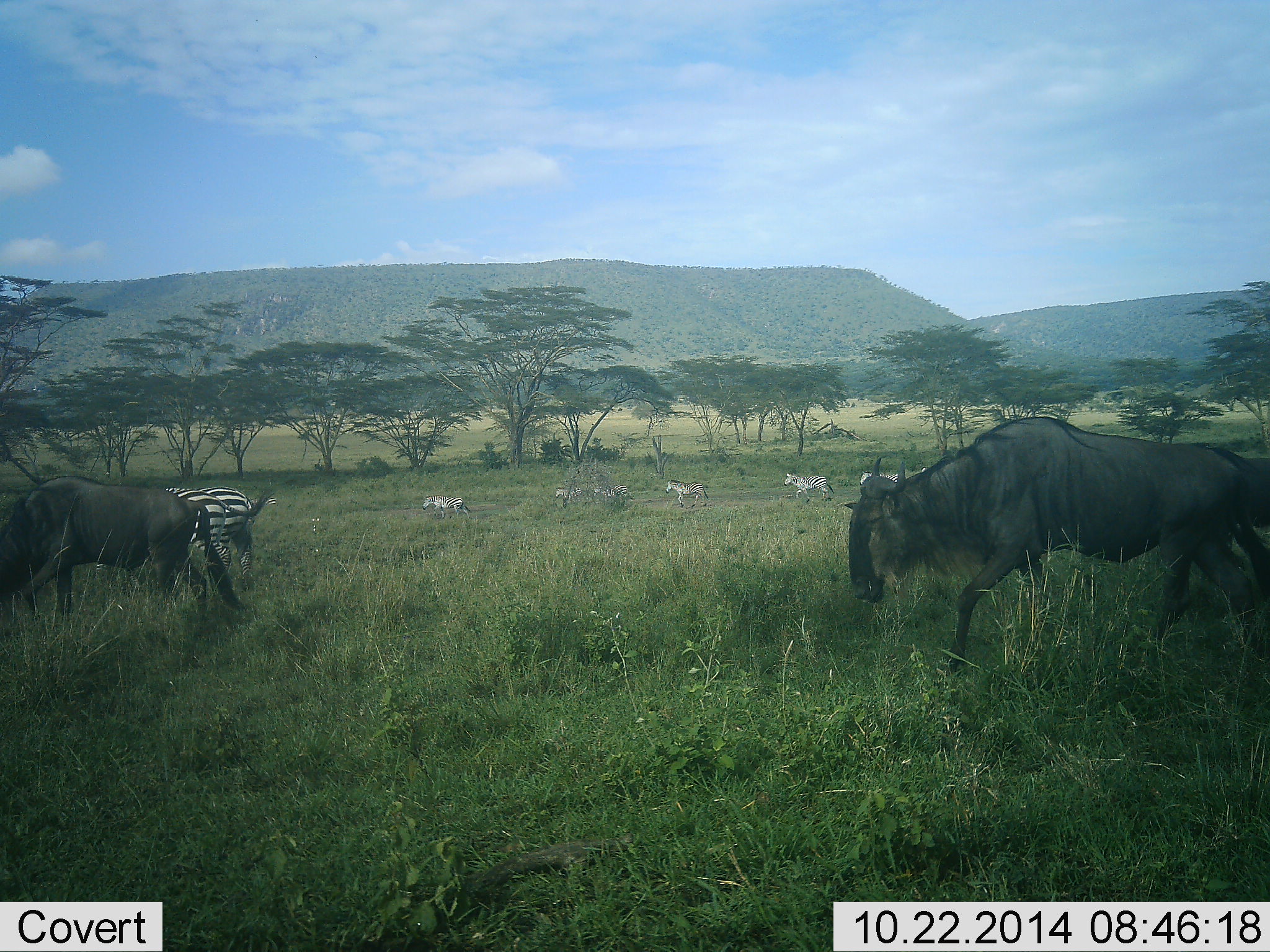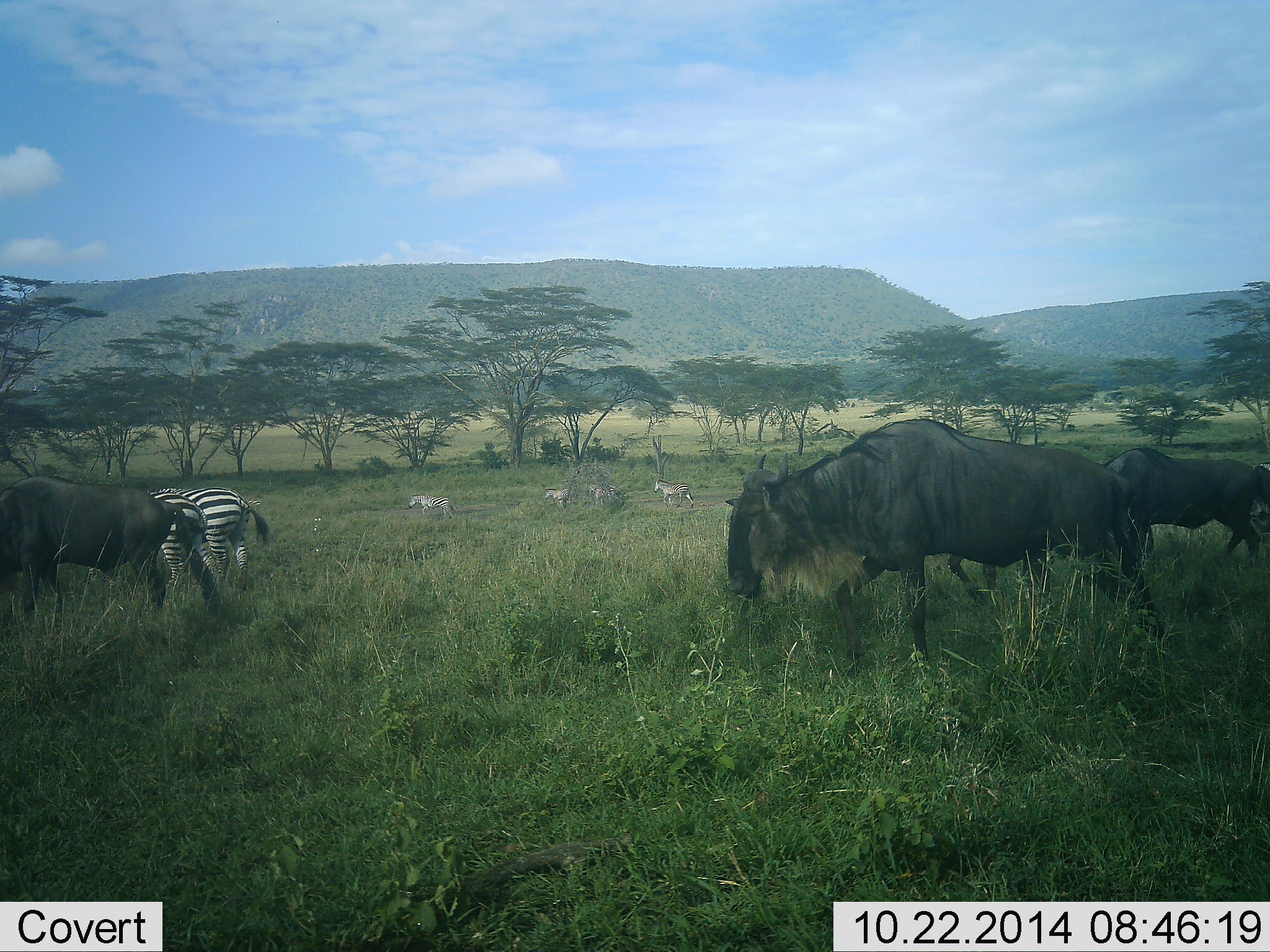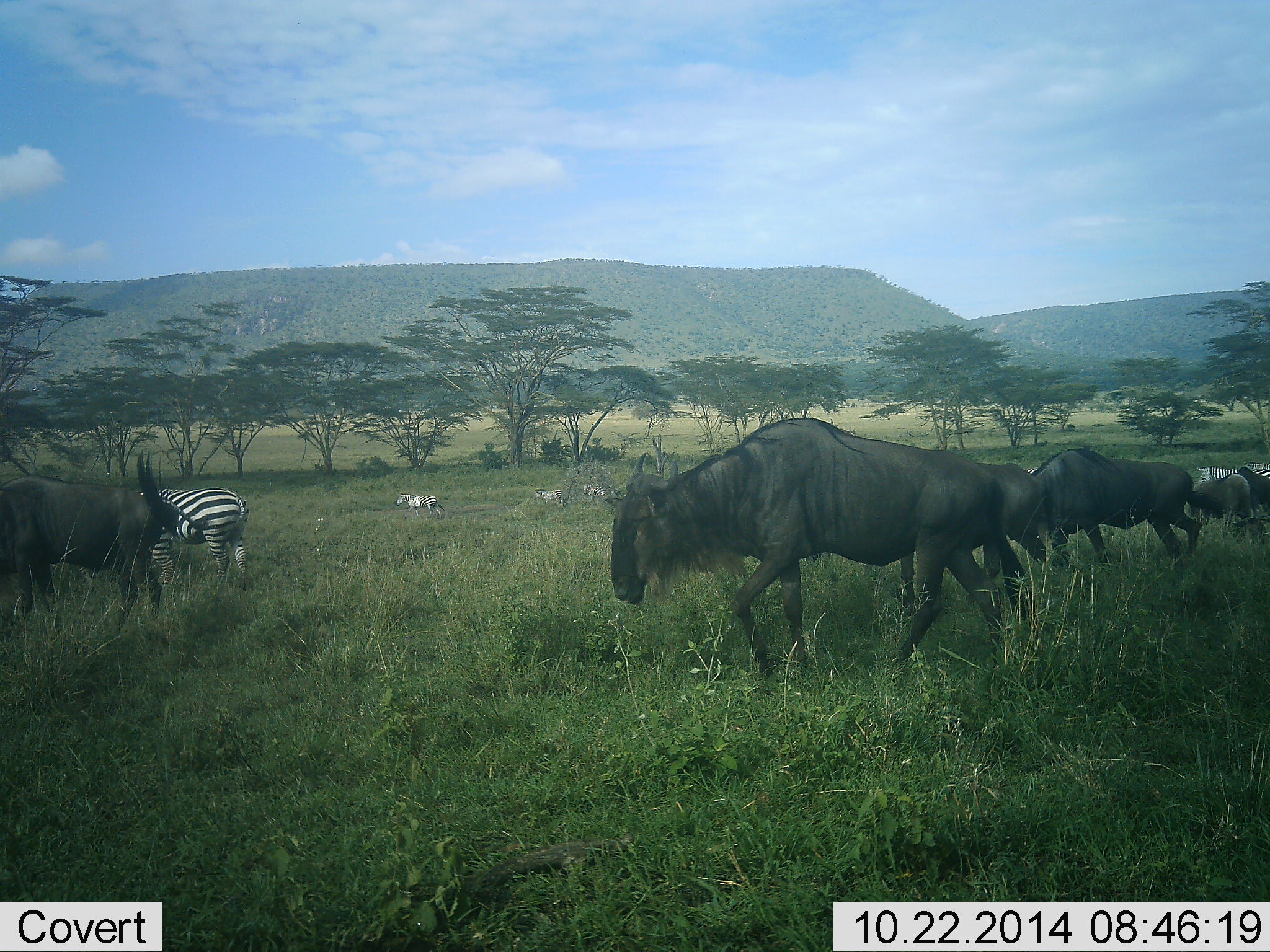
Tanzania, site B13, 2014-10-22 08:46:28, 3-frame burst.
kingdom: Animalia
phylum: Chordata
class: Mammalia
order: Artiodactyla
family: Bovidae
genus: Connochaetes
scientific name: Connochaetes taurinus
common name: blue wildebeest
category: wildebeest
Wildebeest (blue wildebeest) (Connochaetes taurinus), count 4. Behavior (volunteer vote fractions): standing 10%, resting 0%, moving 100%, interacting 0%. Young present (vote fraction): 0%. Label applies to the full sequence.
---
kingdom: Animalia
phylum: Chordata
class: Mammalia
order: Perissodactyla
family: Equidae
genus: Equus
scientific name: Equus quagga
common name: plains zebra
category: zebra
Zebra (plains zebra) (Equus quagga), count 8. Behavior (volunteer vote fractions): standing 40%, resting 0%, moving 90%, interacting 0%. Young present (vote fraction): 0%. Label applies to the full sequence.